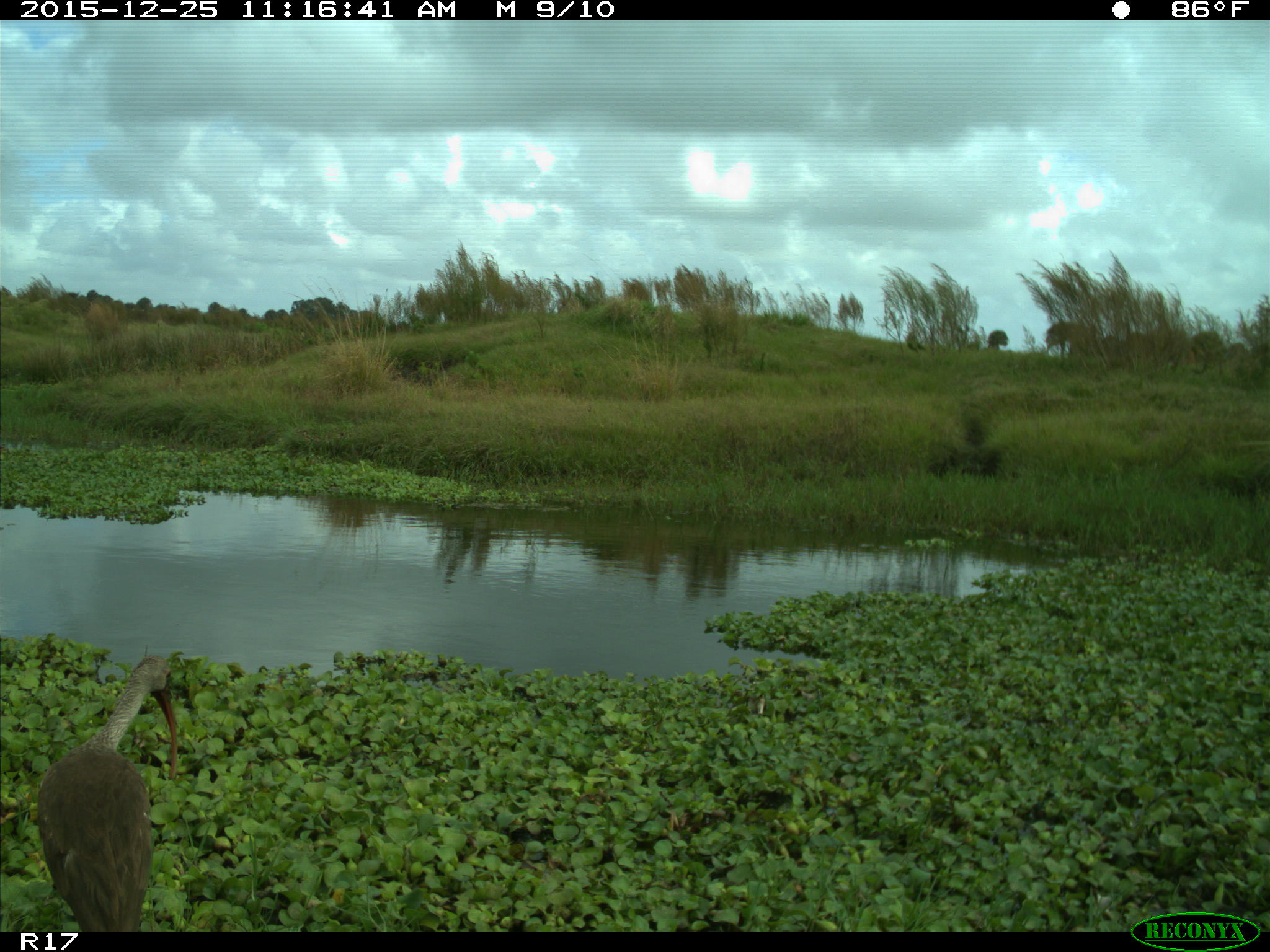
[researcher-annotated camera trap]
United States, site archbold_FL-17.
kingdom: Animalia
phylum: Chordata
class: Aves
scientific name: Aves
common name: birds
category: unidentified bird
Unidentified bird (birds) (Aves).